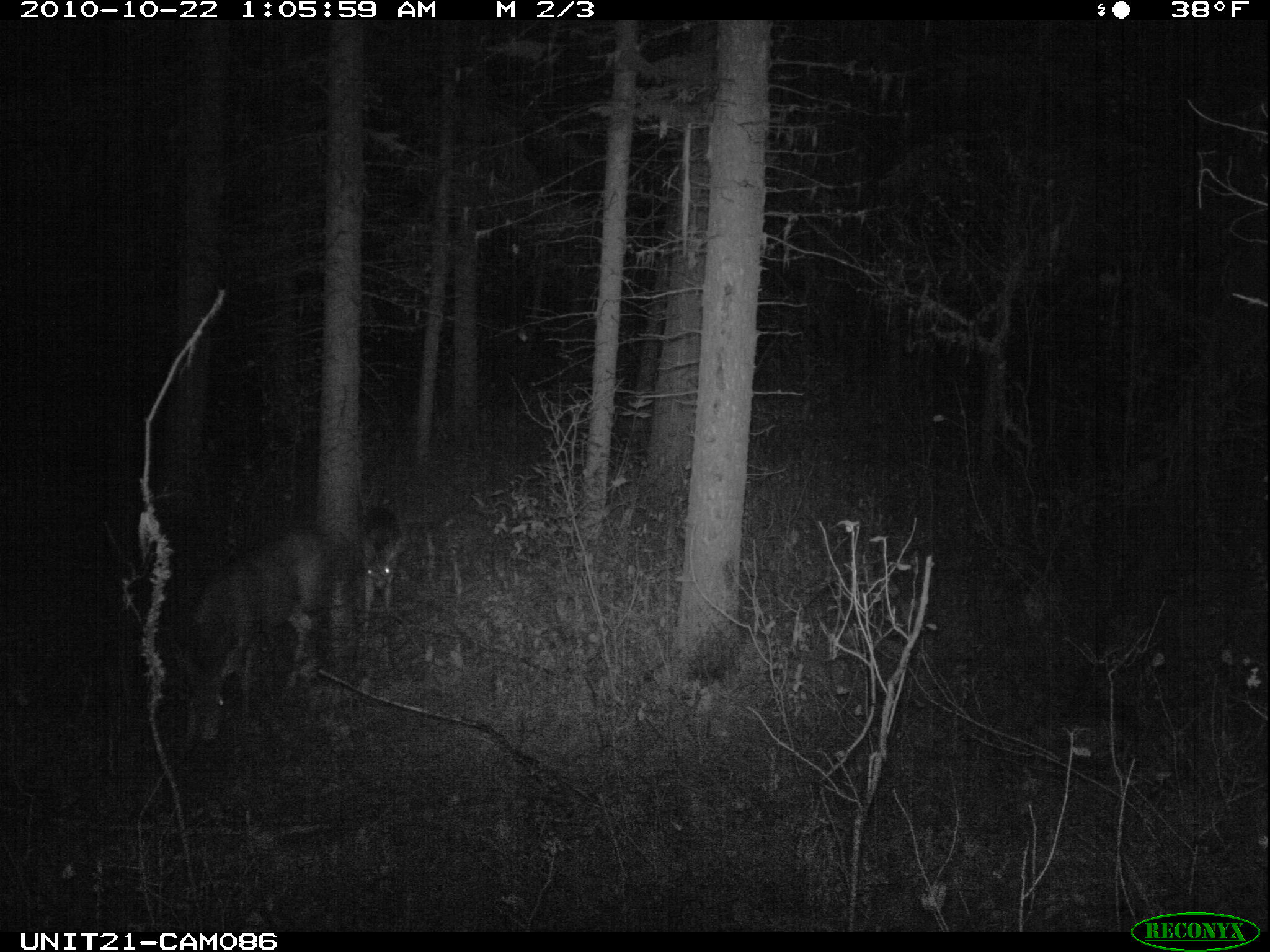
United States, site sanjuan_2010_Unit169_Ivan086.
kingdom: Animalia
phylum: Chordata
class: Mammalia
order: Artiodactyla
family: Cervidae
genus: Odocoileus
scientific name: Odocoileus hemionus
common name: mule deer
Odocoileus hemionus (mule deer).